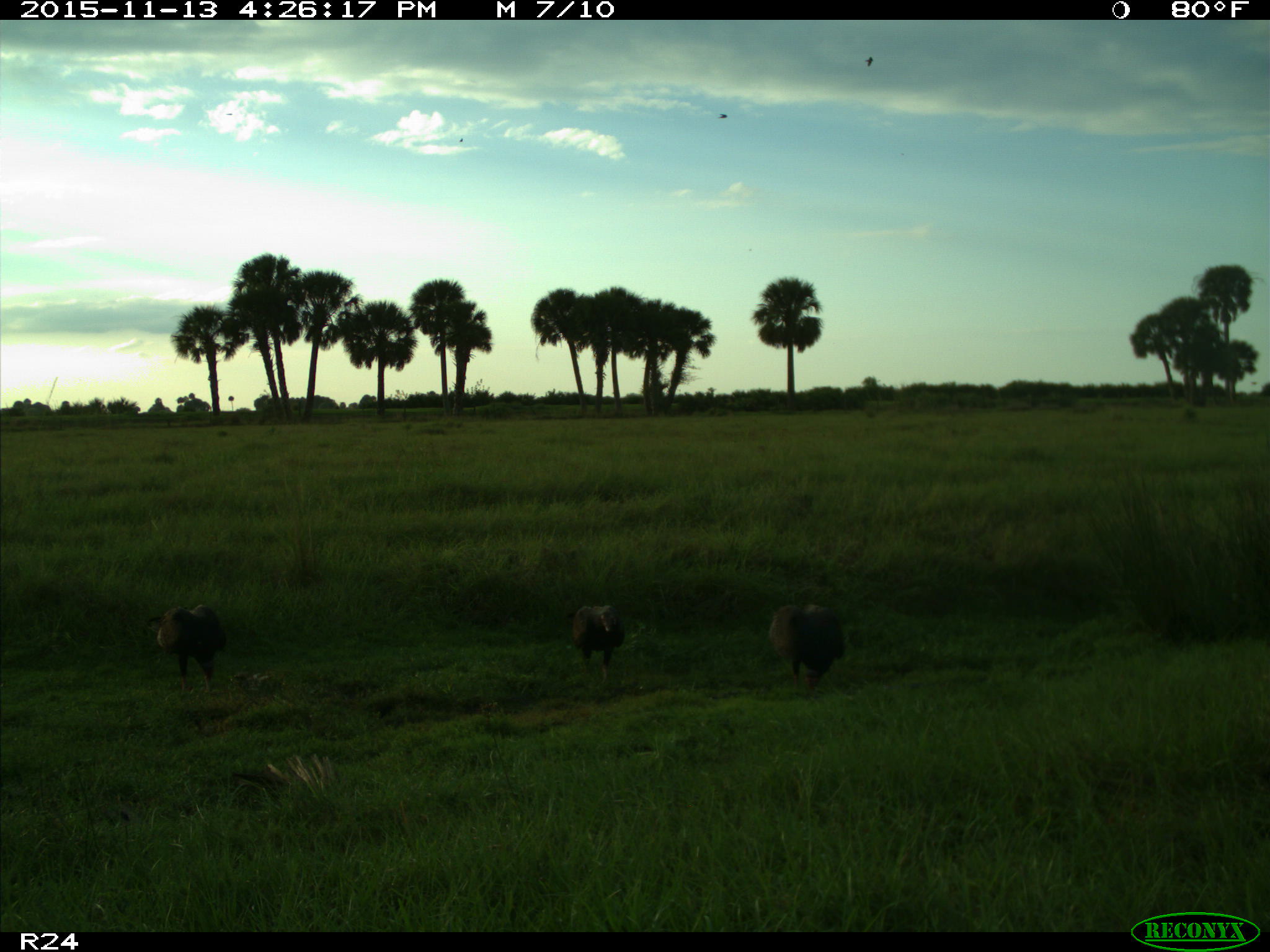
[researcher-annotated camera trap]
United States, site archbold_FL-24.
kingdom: Animalia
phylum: Chordata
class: Aves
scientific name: Aves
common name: birds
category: unidentified bird